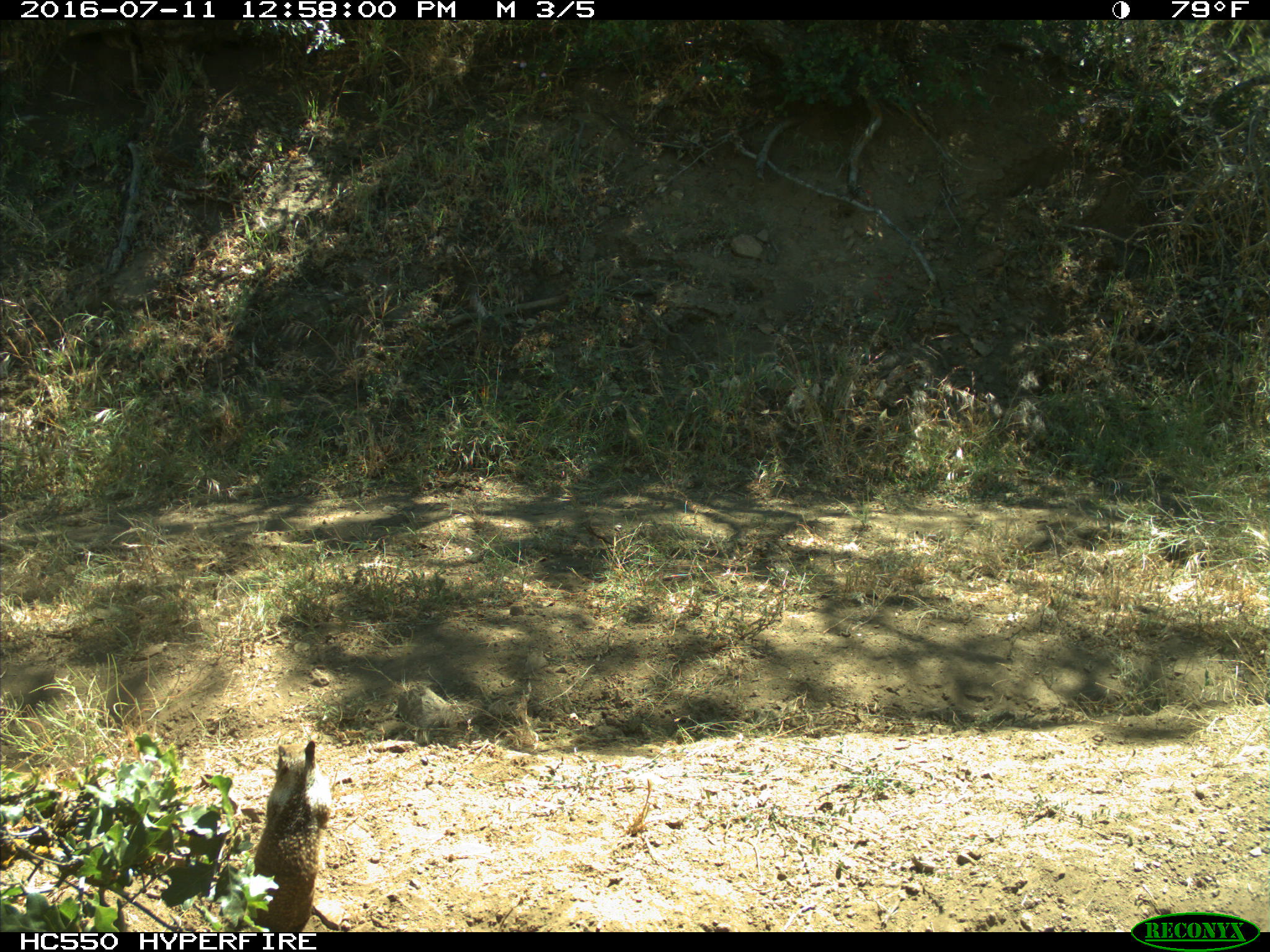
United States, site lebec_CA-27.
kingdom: Animalia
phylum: Chordata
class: Mammalia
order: Rodentia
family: Sciuridae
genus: Otospermophilus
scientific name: Otospermophilus beecheyi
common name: california ground squirrel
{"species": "Otospermophilus beecheyi (california ground squirrel)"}